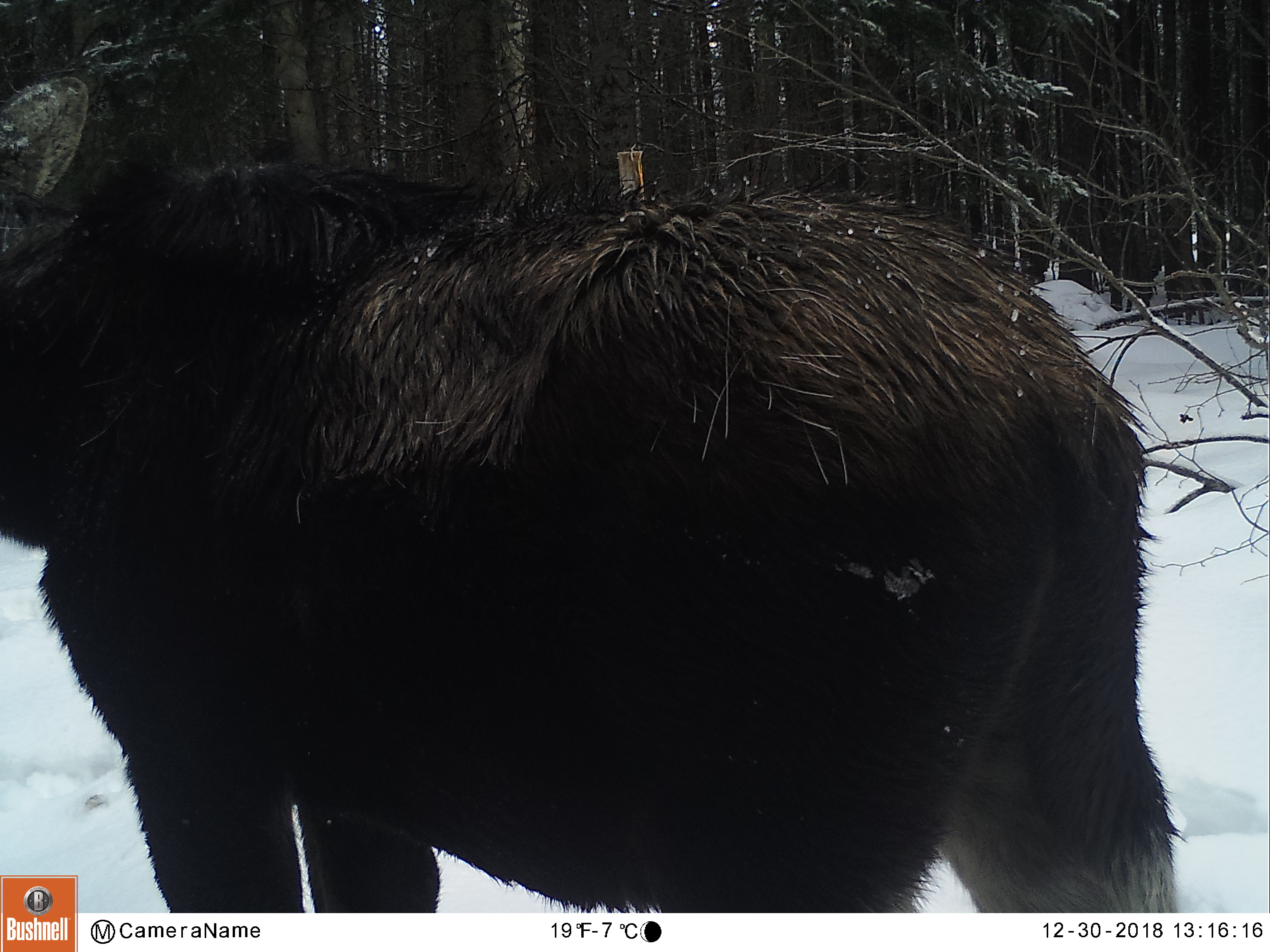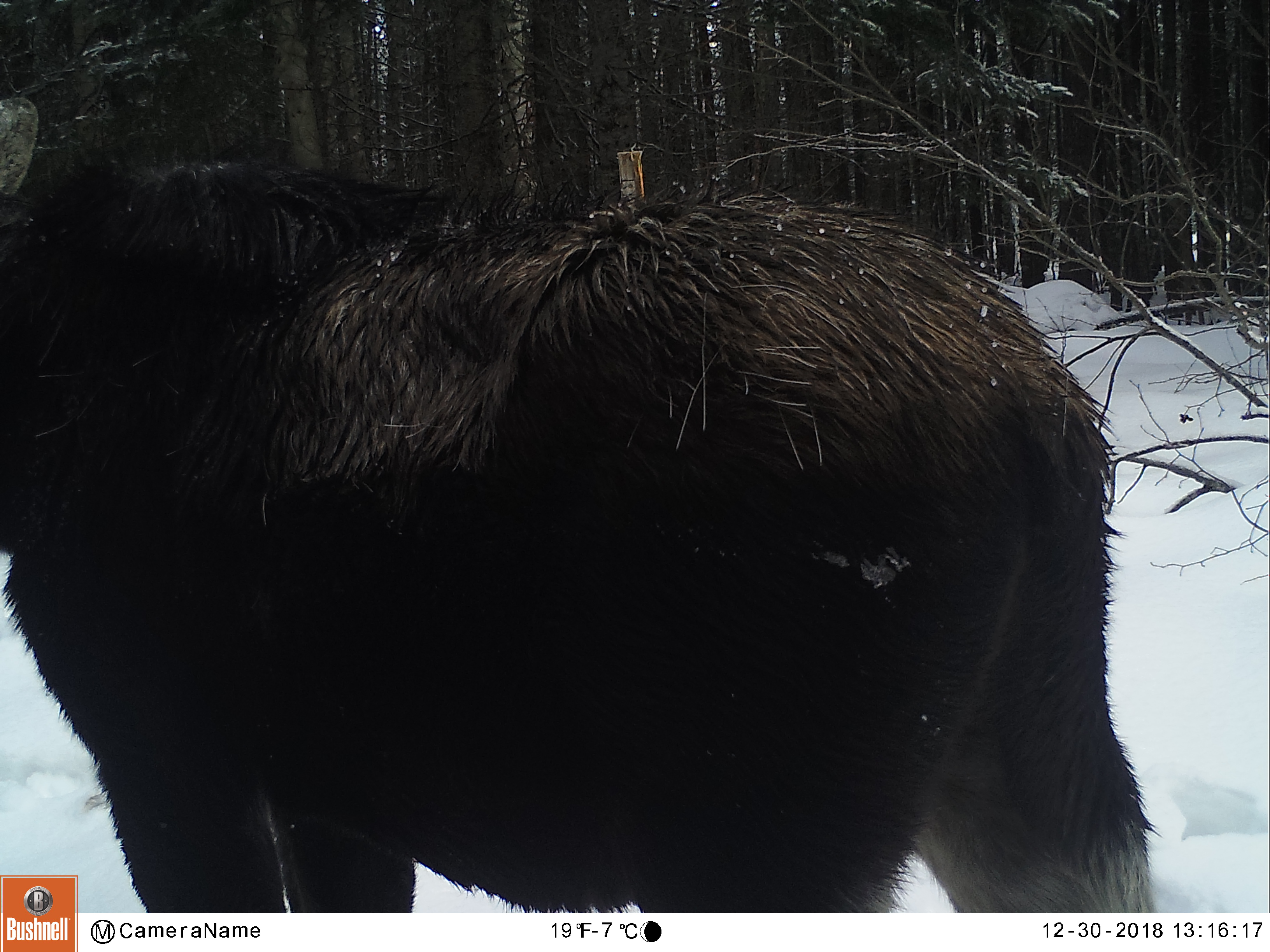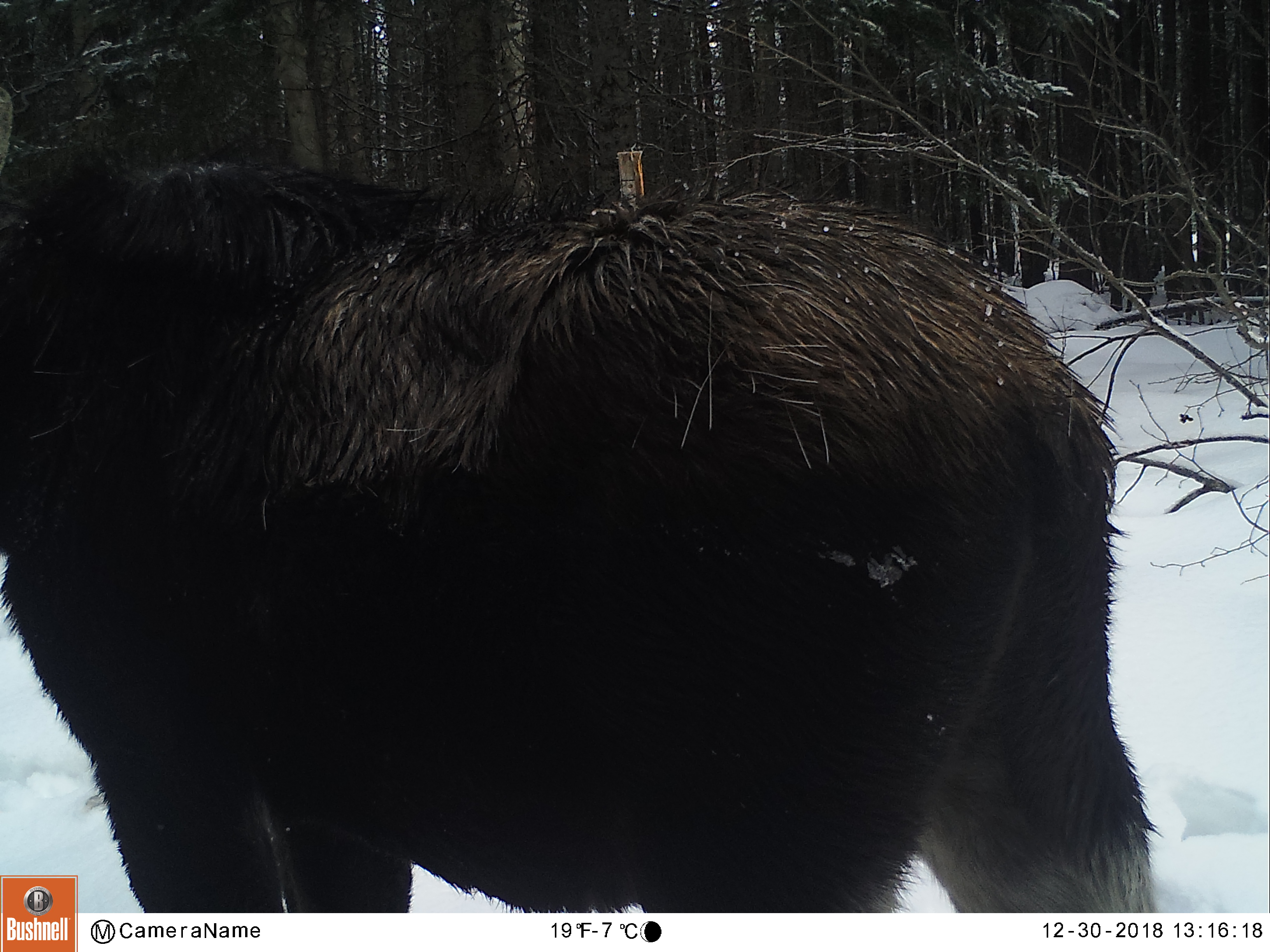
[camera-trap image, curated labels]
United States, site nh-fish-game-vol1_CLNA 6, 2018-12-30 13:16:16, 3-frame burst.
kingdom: Animalia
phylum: Chordata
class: Mammalia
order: Artiodactyla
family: Cervidae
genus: Alces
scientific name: Alces alces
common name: moose